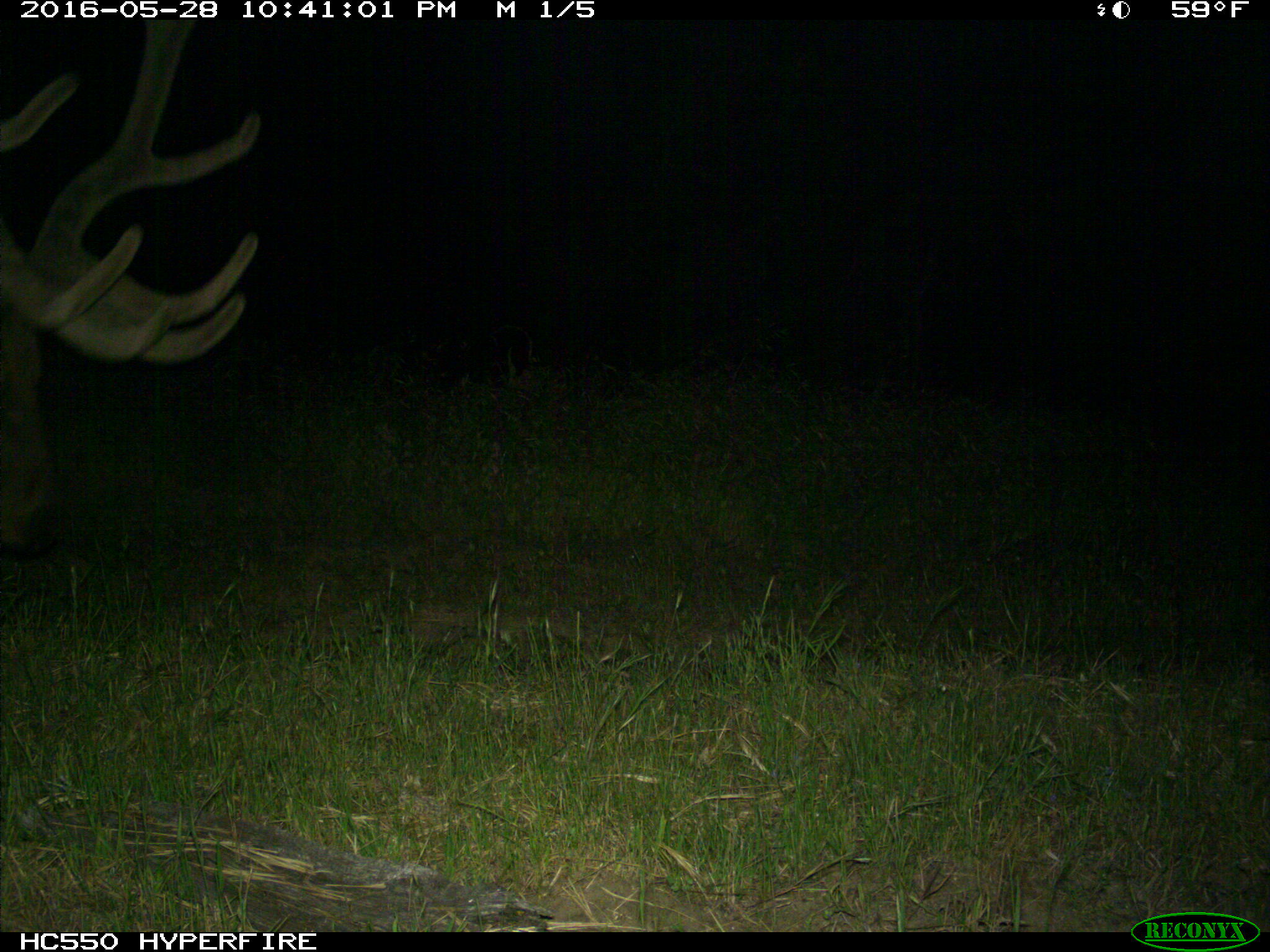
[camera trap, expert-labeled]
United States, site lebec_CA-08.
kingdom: Animalia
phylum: Chordata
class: Mammalia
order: Artiodactyla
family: Cervidae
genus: Cervus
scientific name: Cervus canadensis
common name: elk